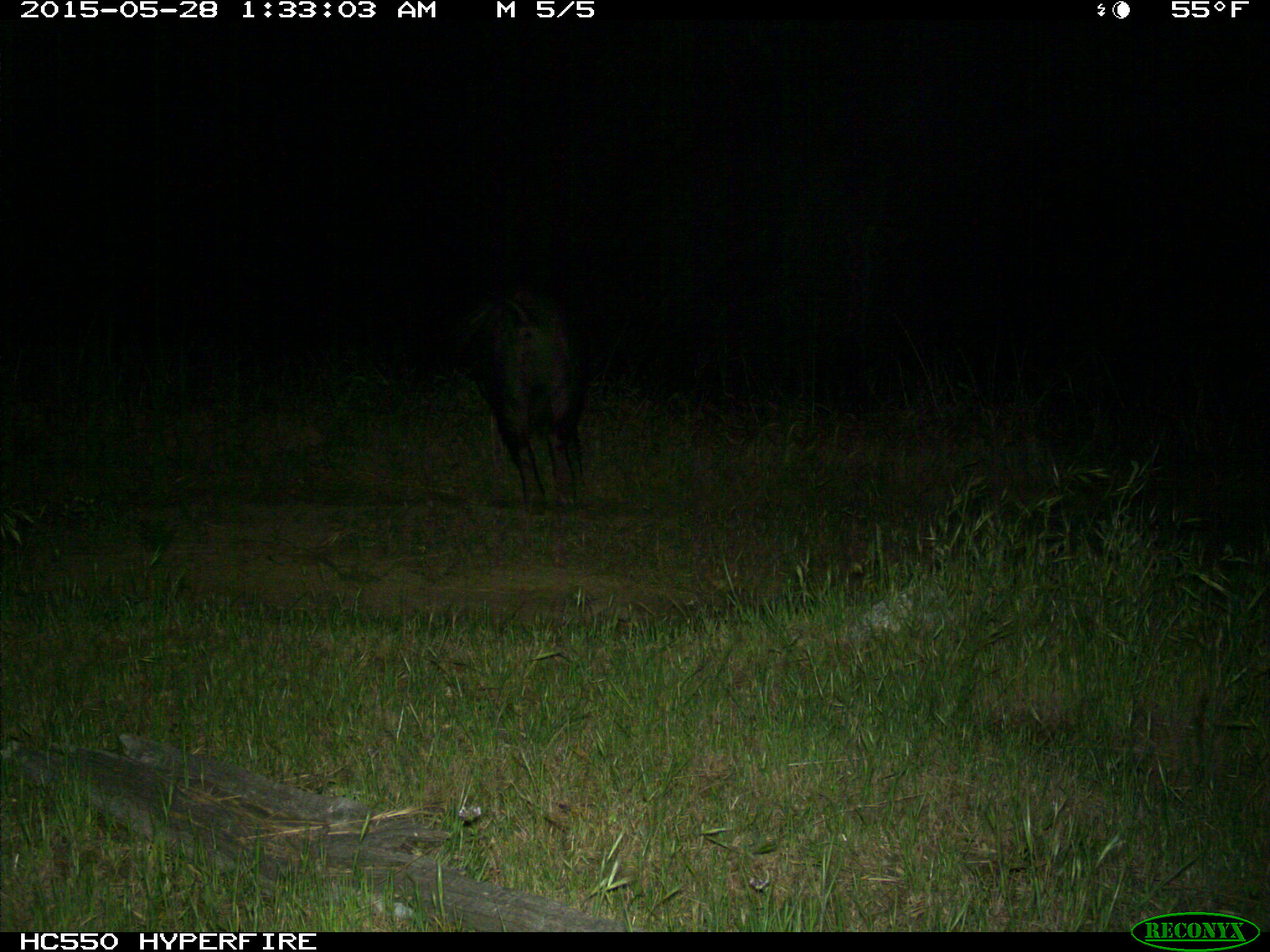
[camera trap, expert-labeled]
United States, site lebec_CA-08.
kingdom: Animalia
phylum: Chordata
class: Mammalia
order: Artiodactyla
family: Suidae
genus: Sus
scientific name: Sus scrofa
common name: wild boar